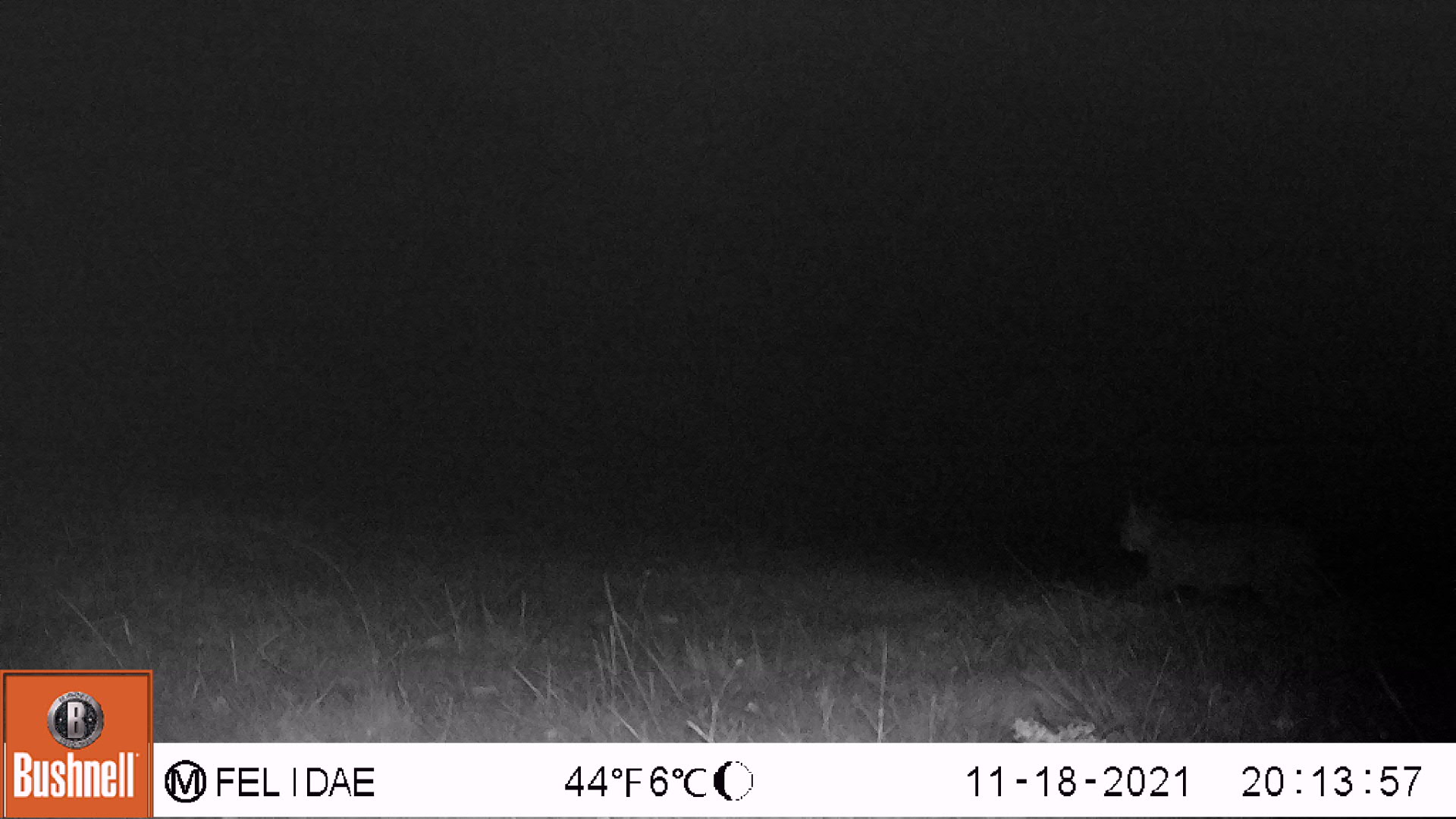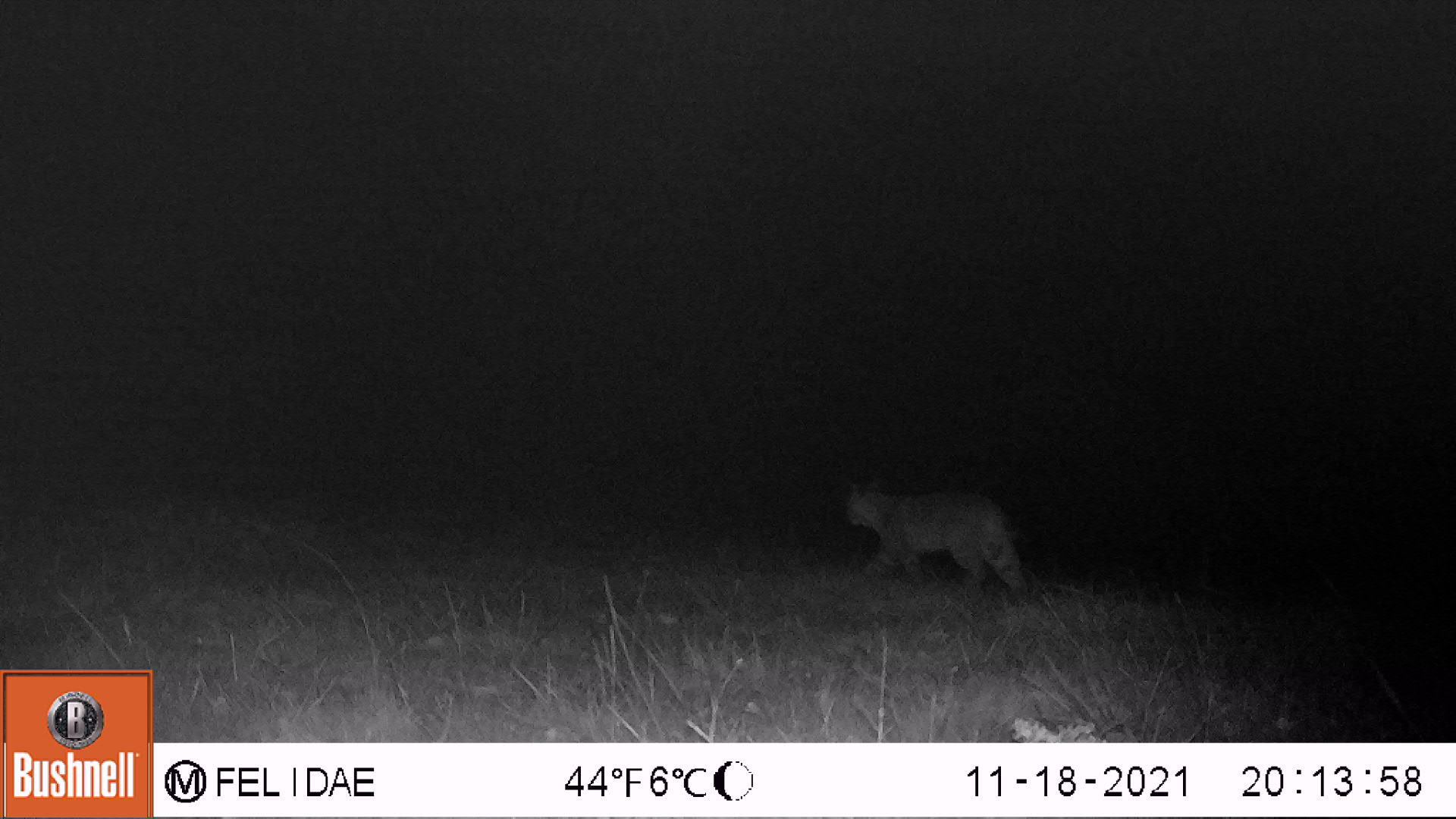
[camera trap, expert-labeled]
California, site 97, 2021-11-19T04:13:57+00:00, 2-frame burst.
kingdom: Animalia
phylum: Chordata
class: Mammalia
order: Carnivora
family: Canidae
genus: Urocyon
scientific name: Urocyon cinereoargenteus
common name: gray fox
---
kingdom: Animalia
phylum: Chordata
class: Mammalia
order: Carnivora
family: Felidae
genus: Lynx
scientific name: Lynx rufus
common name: bobcat